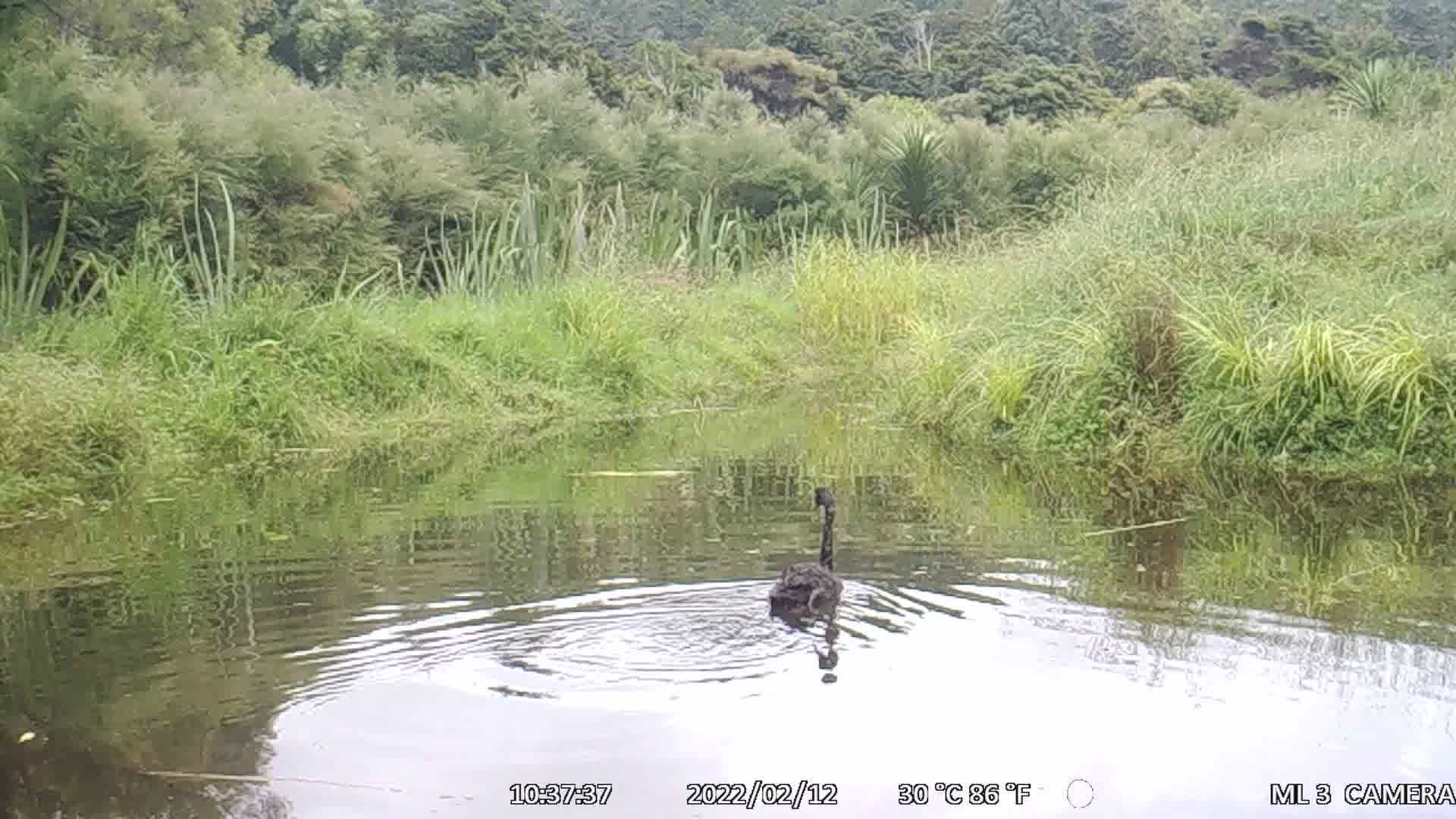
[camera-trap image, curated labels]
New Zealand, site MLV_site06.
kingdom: Animalia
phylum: Chordata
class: Aves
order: Anseriformes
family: Anatidae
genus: Cygnus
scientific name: Cygnus sumnerensis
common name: new zealand swan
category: swan